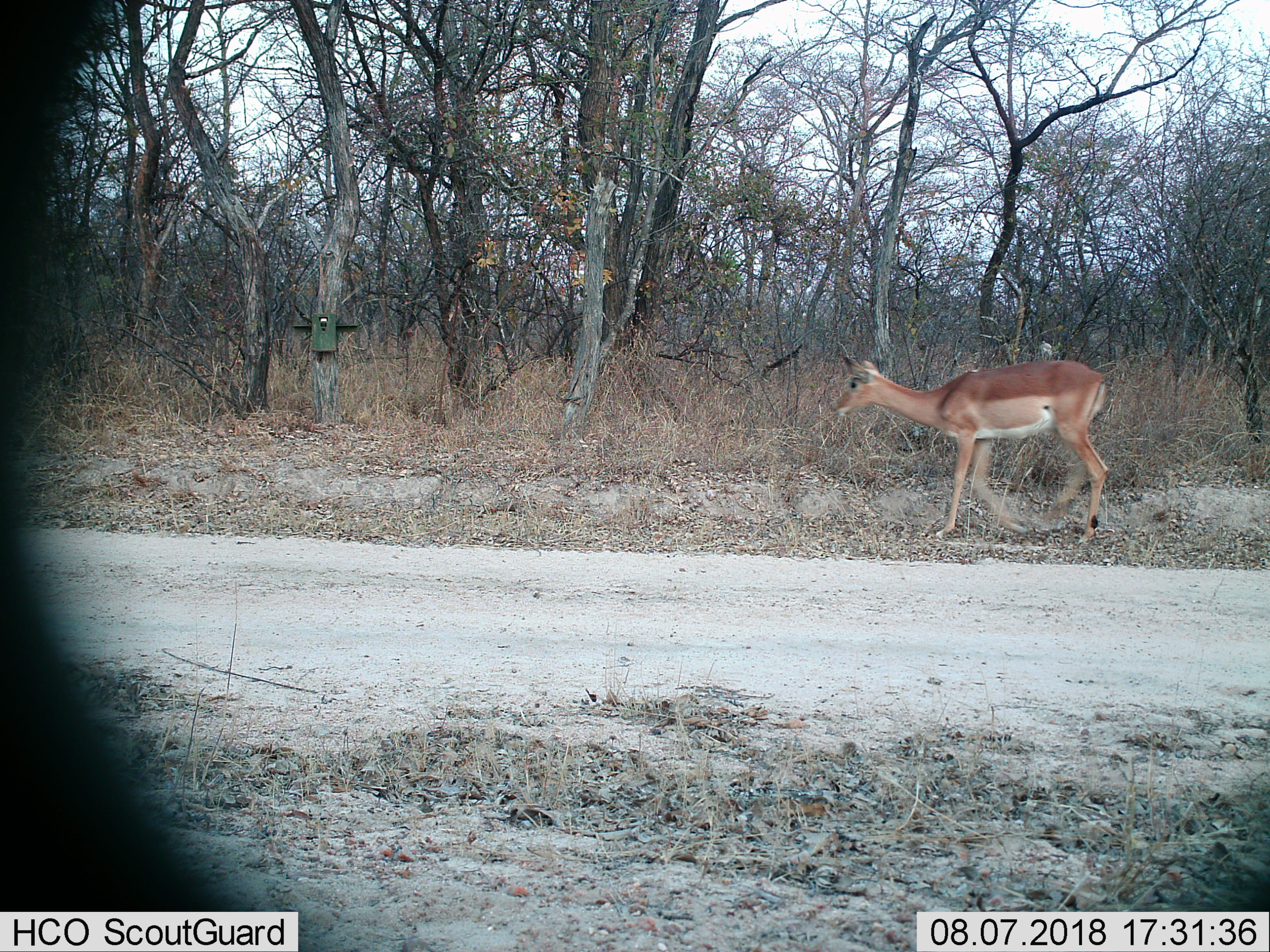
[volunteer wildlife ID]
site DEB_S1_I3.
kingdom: Animalia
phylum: Chordata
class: Mammalia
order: Artiodactyla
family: Bovidae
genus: Aepyceros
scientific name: Aepyceros melampus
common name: impala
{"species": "impala (Aepyceros melampus)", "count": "1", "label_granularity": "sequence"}